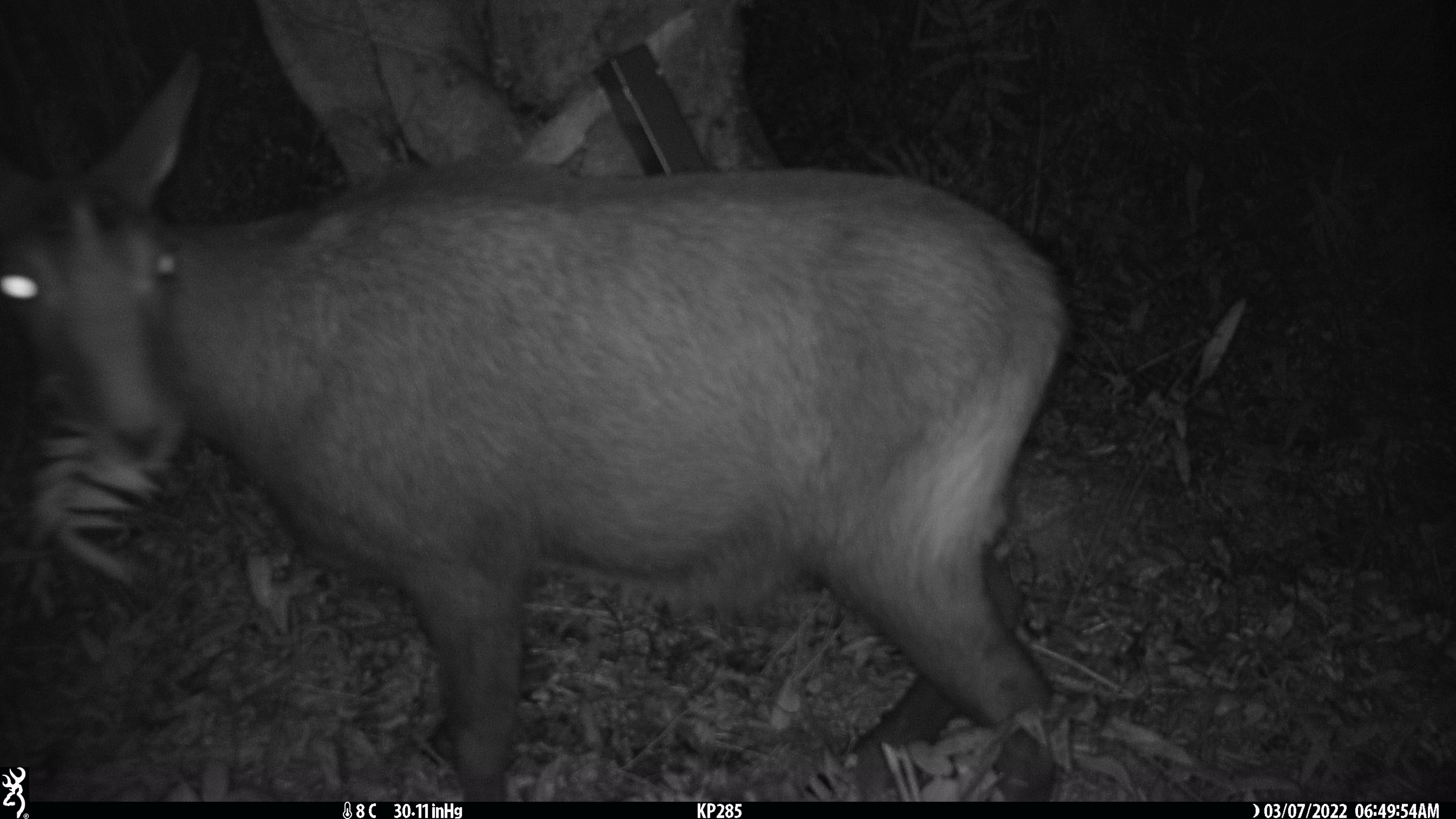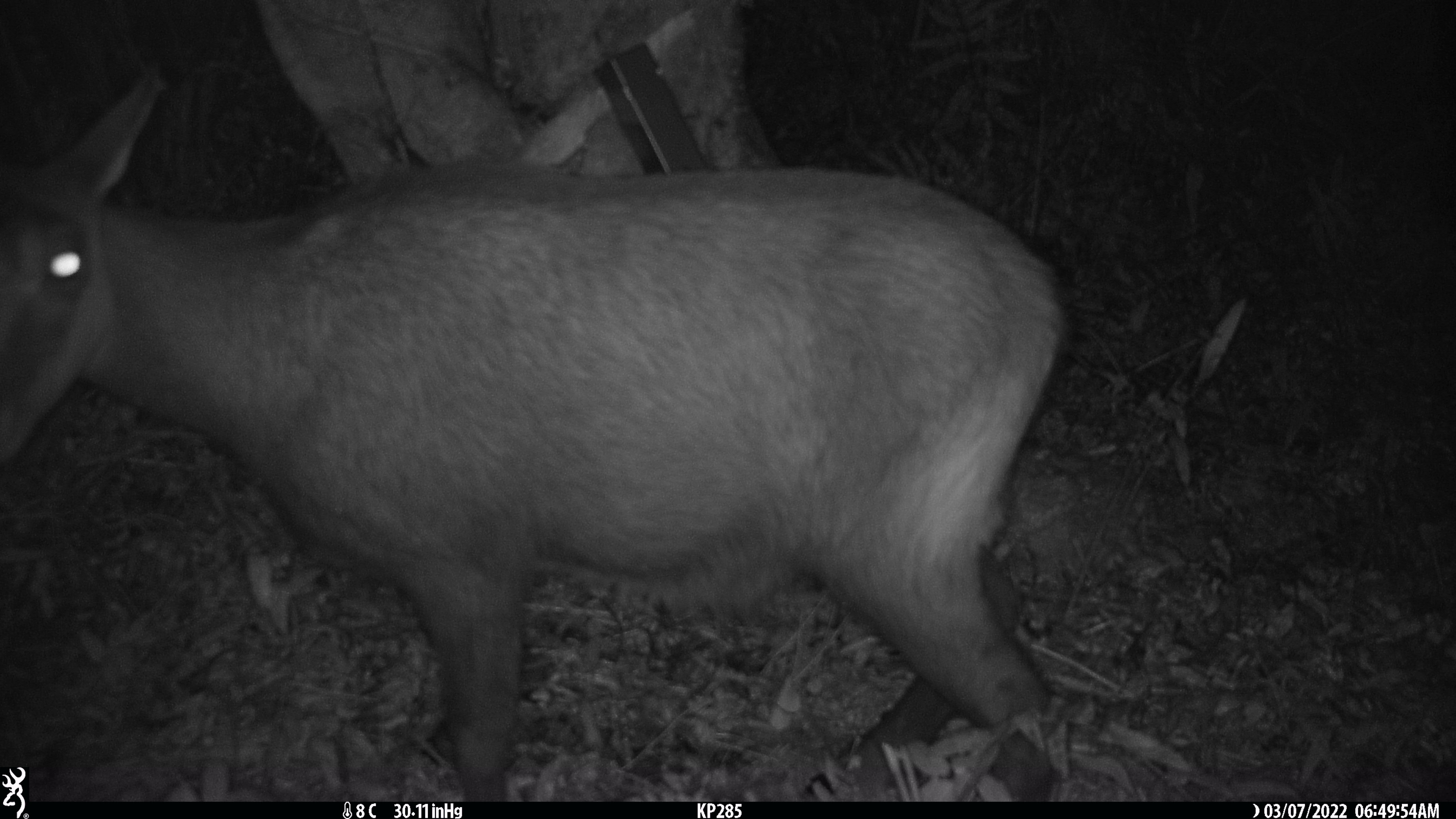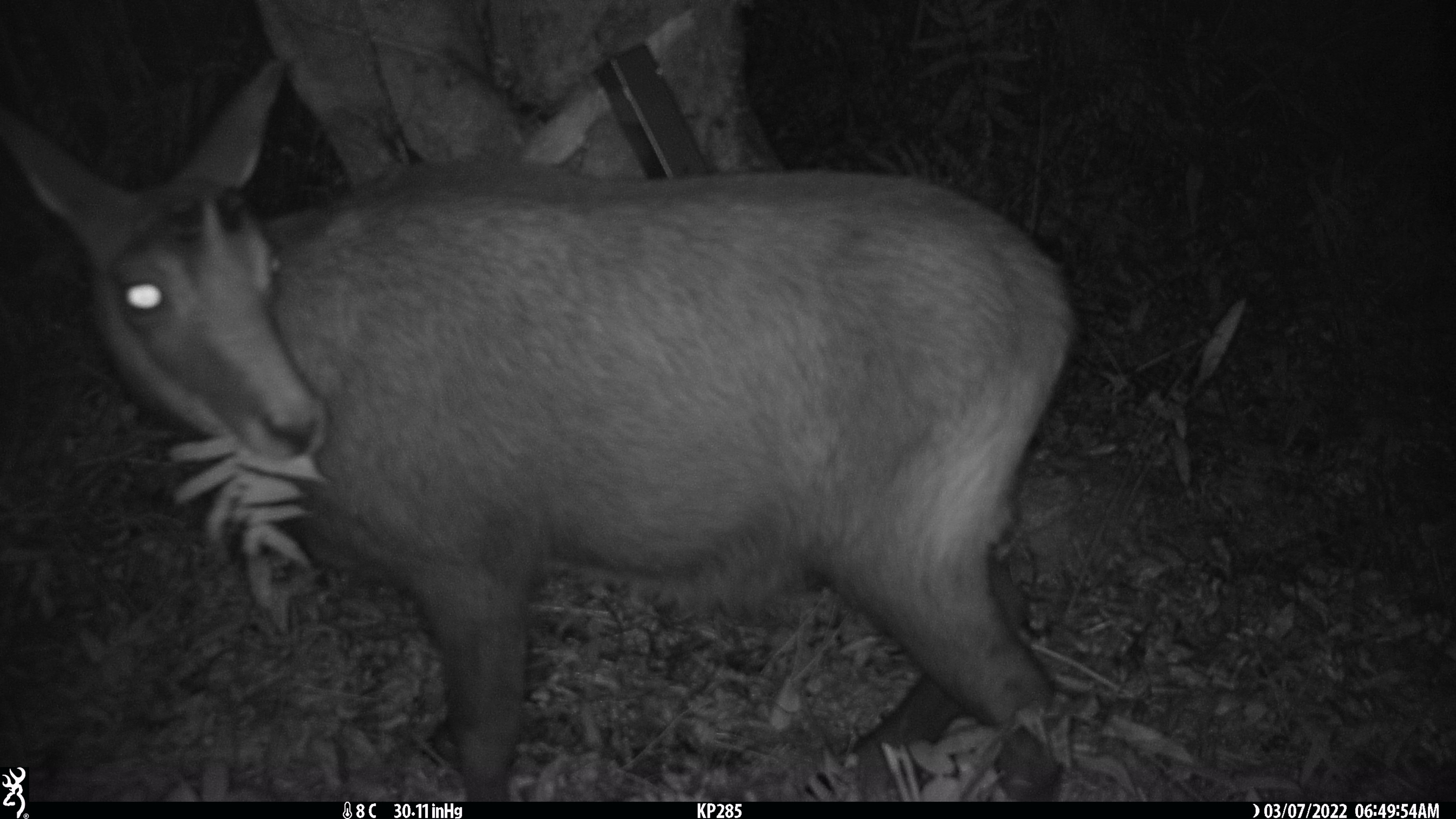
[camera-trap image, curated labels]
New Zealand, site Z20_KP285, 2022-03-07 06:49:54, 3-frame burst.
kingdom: Animalia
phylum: Chordata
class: Mammalia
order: Artiodactyla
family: Bovidae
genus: Rupicapra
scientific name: Rupicapra rupicapra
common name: alpine chamois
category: chamois